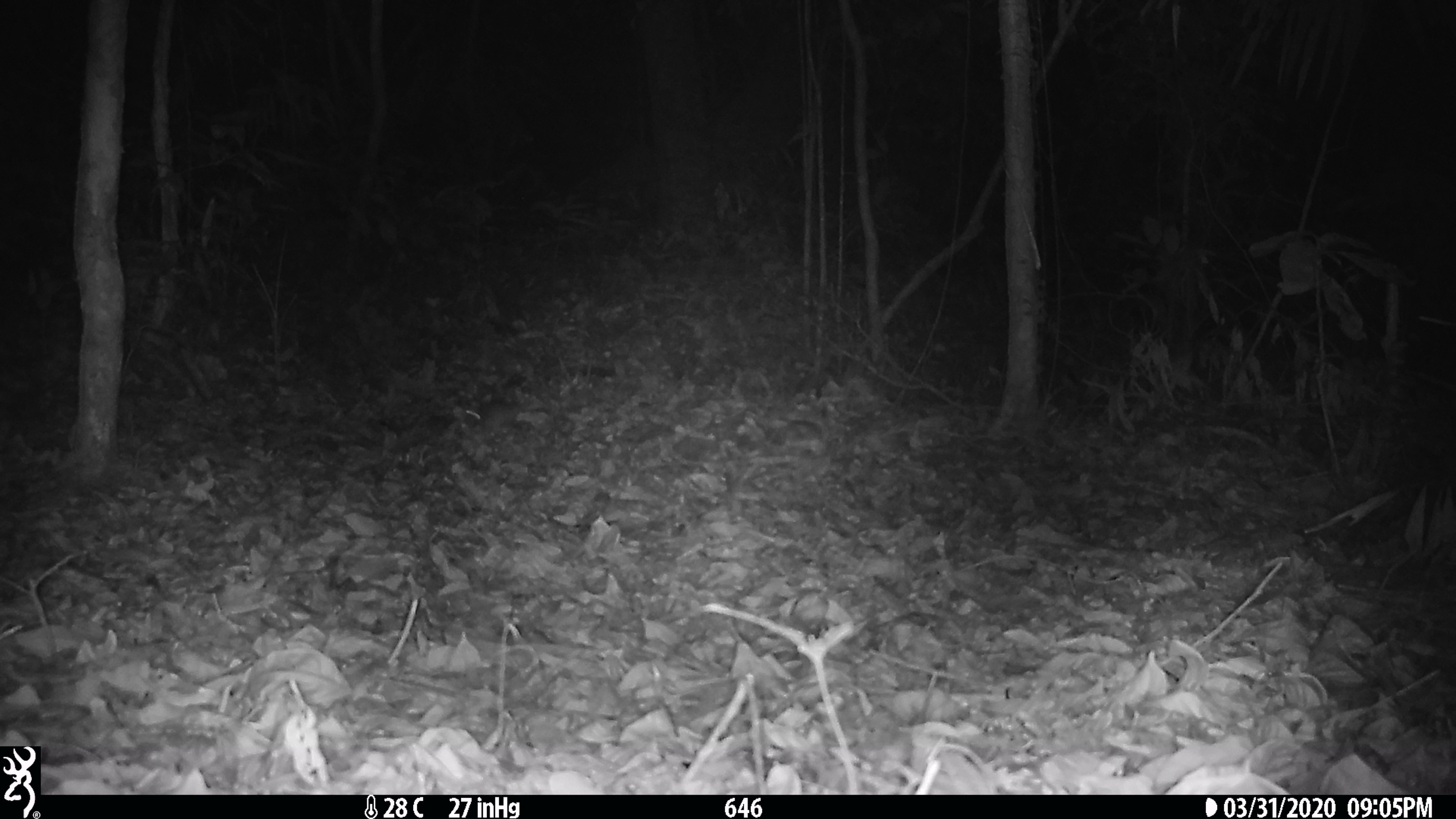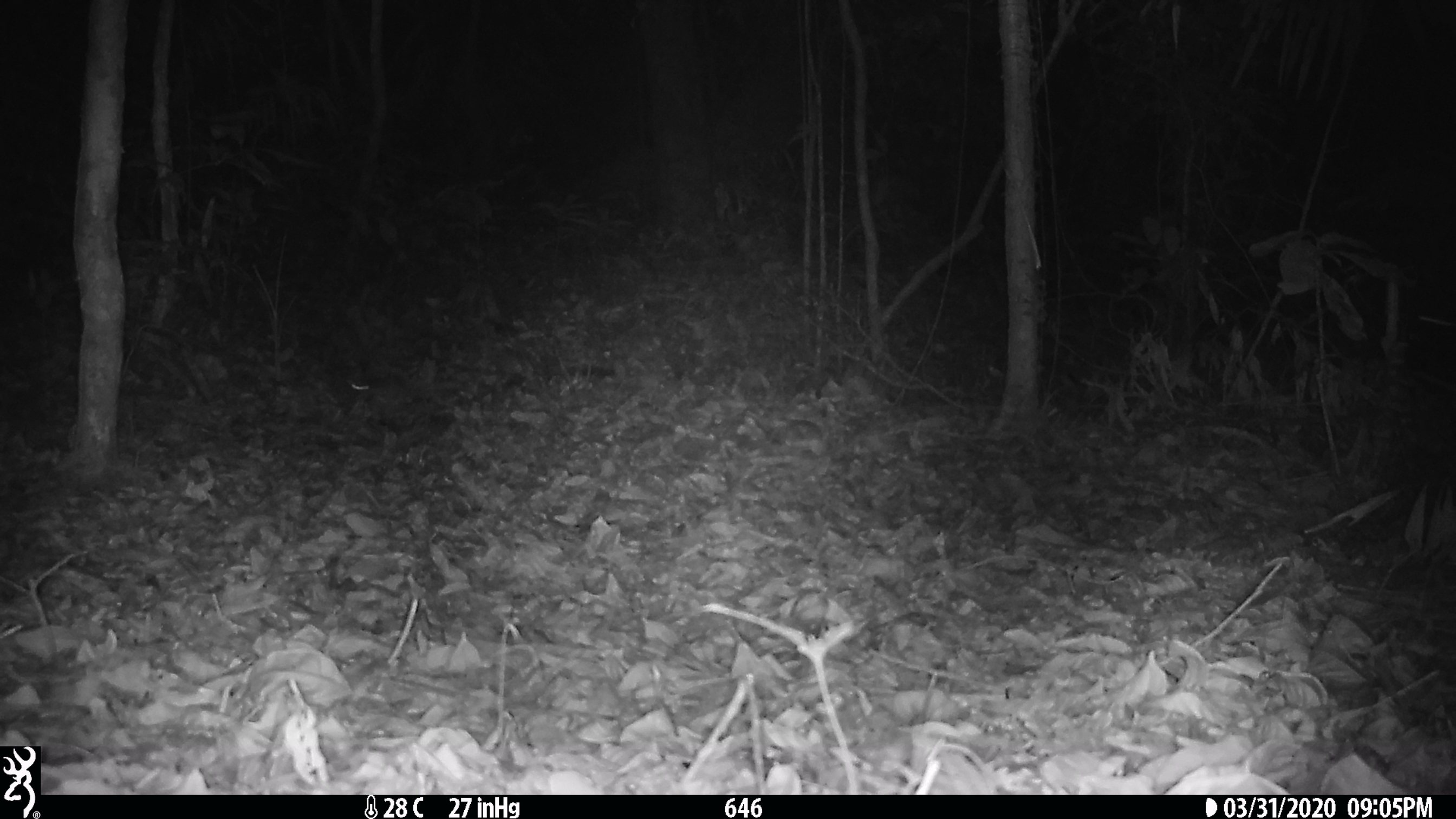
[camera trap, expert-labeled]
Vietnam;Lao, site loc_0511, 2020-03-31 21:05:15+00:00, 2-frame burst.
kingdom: Animalia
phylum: Chordata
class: Mammalia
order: Rodentia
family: Muridae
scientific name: Muridae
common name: old-world mice and rats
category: unidentified murid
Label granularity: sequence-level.